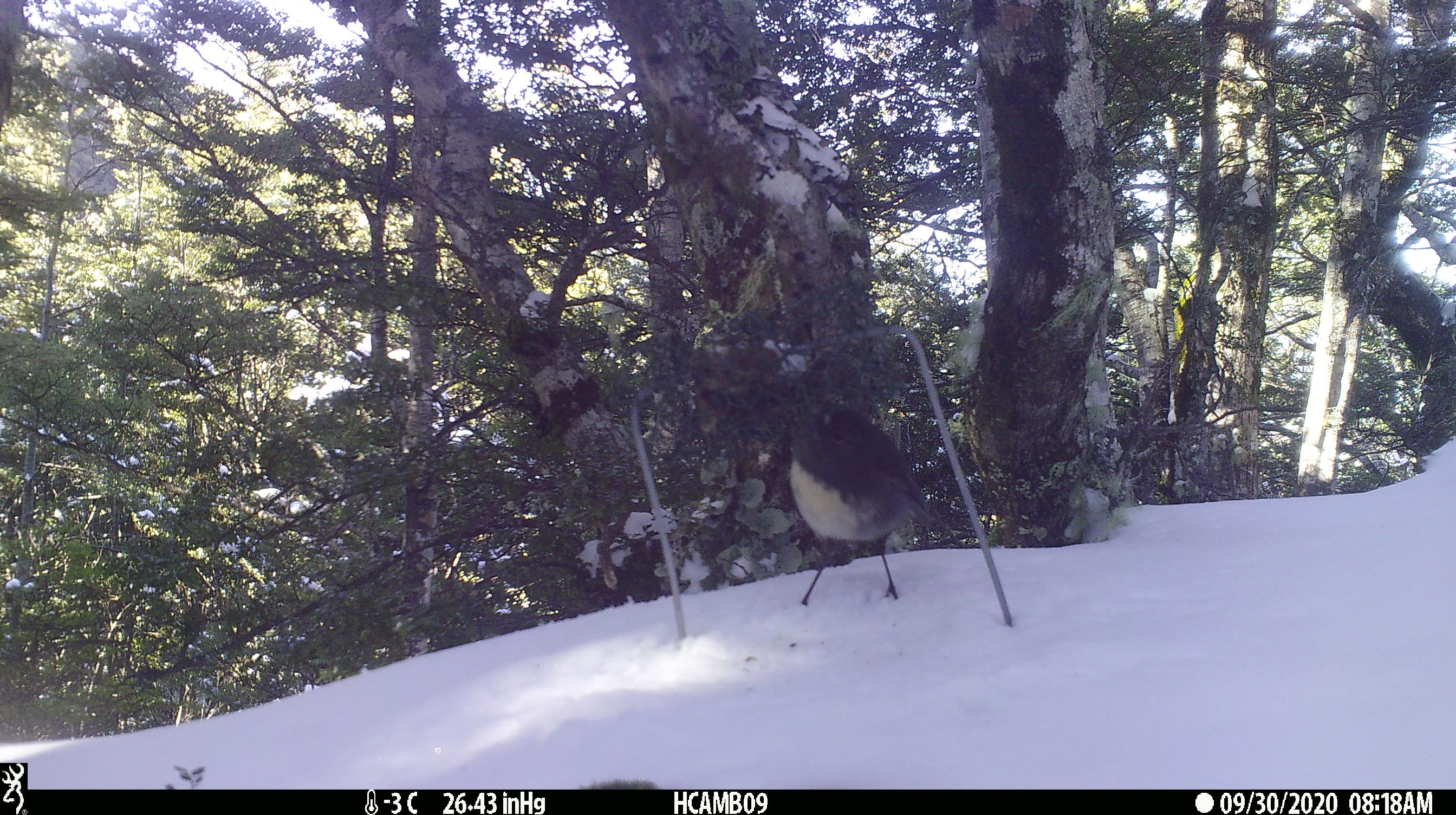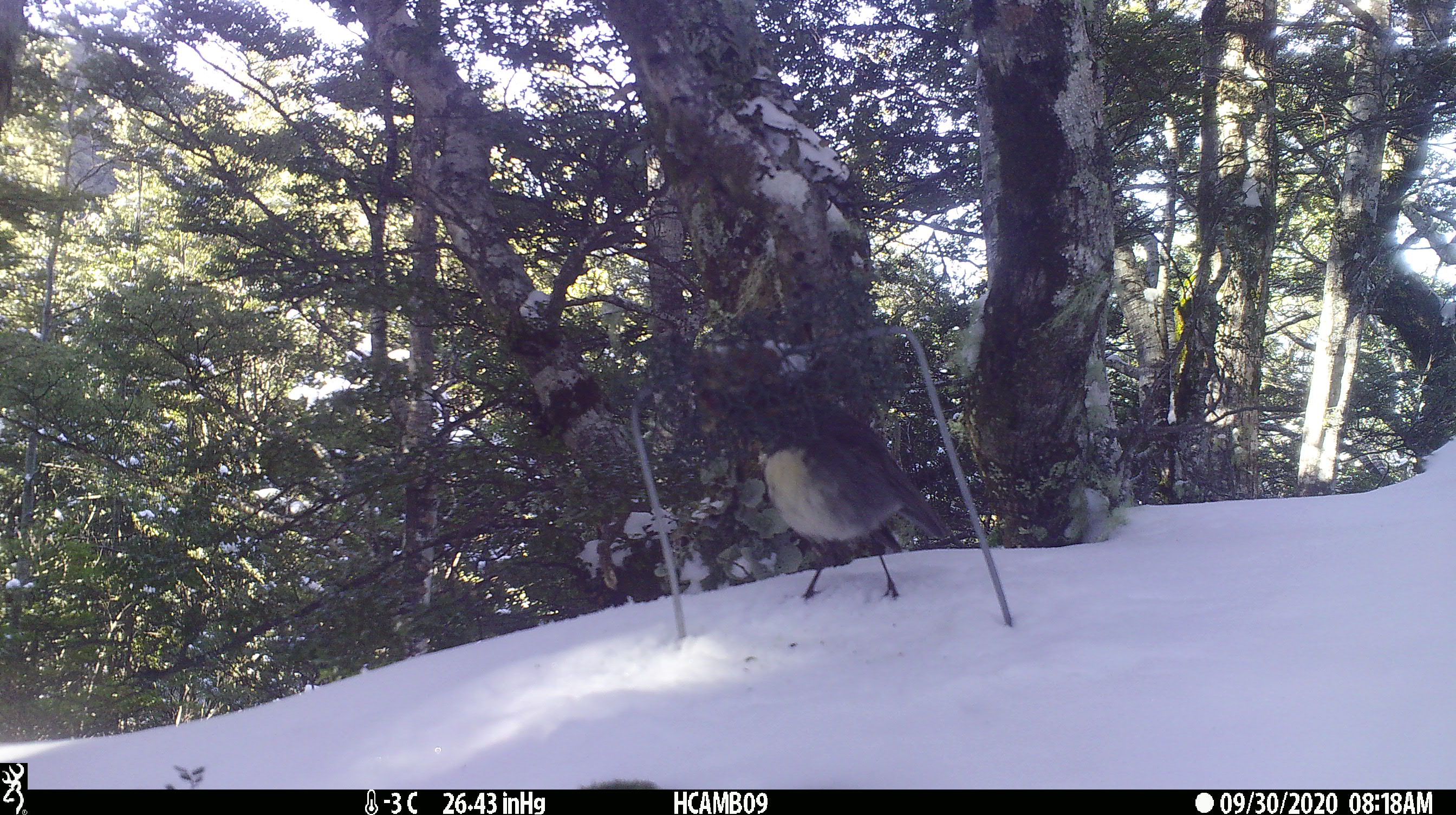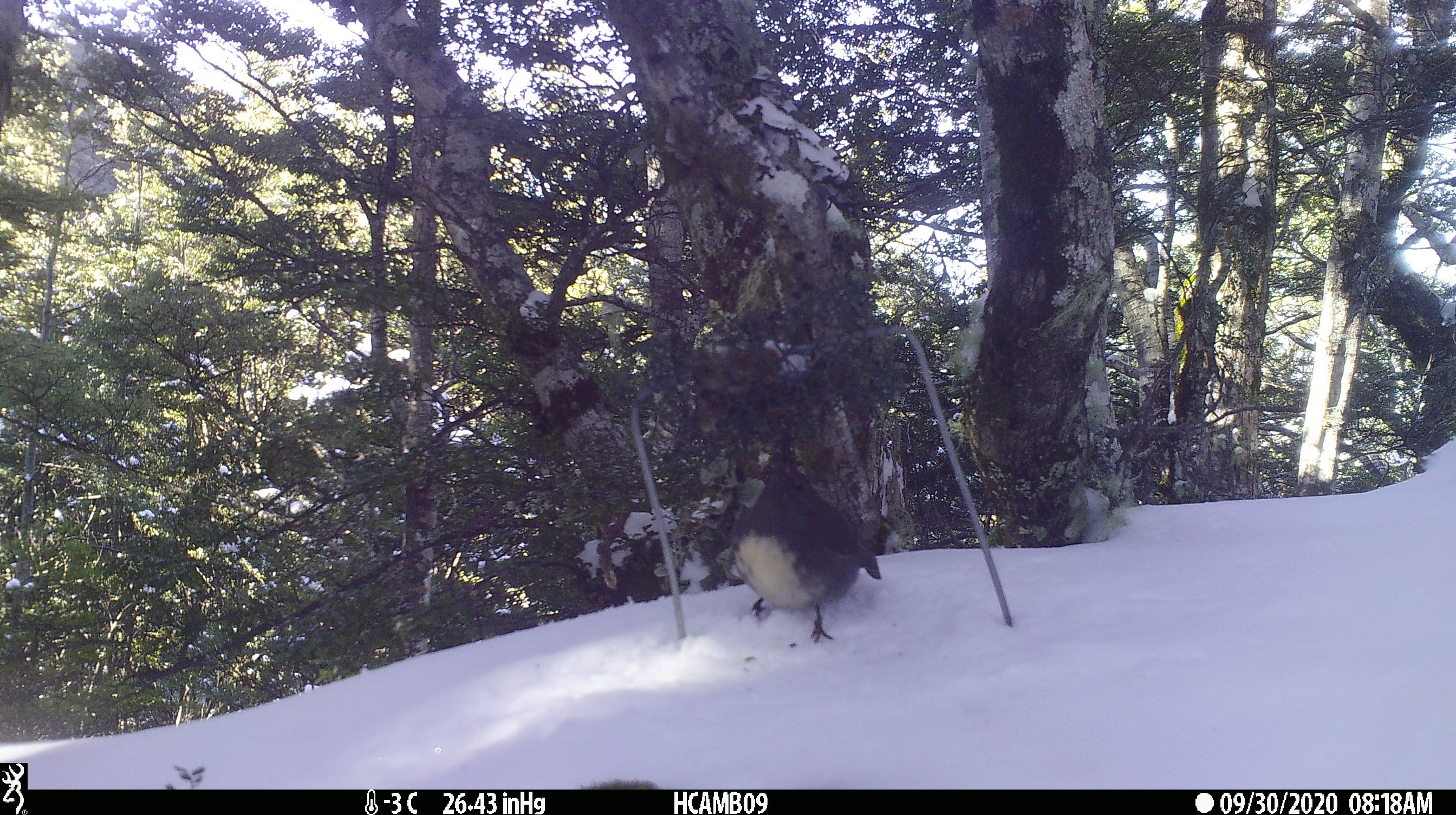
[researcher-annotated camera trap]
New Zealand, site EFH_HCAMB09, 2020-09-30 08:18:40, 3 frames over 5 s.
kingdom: Animalia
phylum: Chordata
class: Aves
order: Passeriformes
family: Petroicidae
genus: Petroica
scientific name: Petroica australis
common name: new zealand robin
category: robin